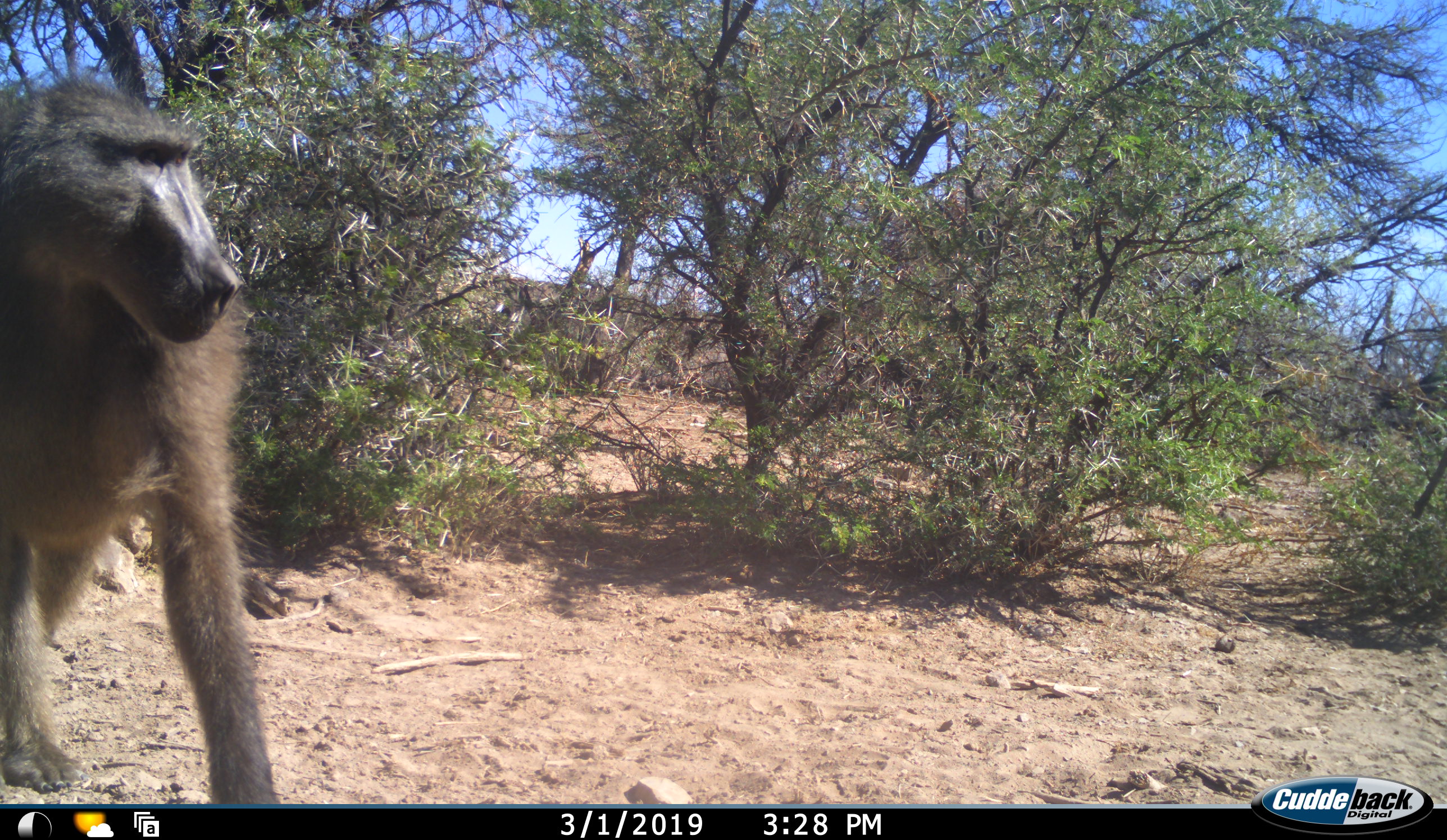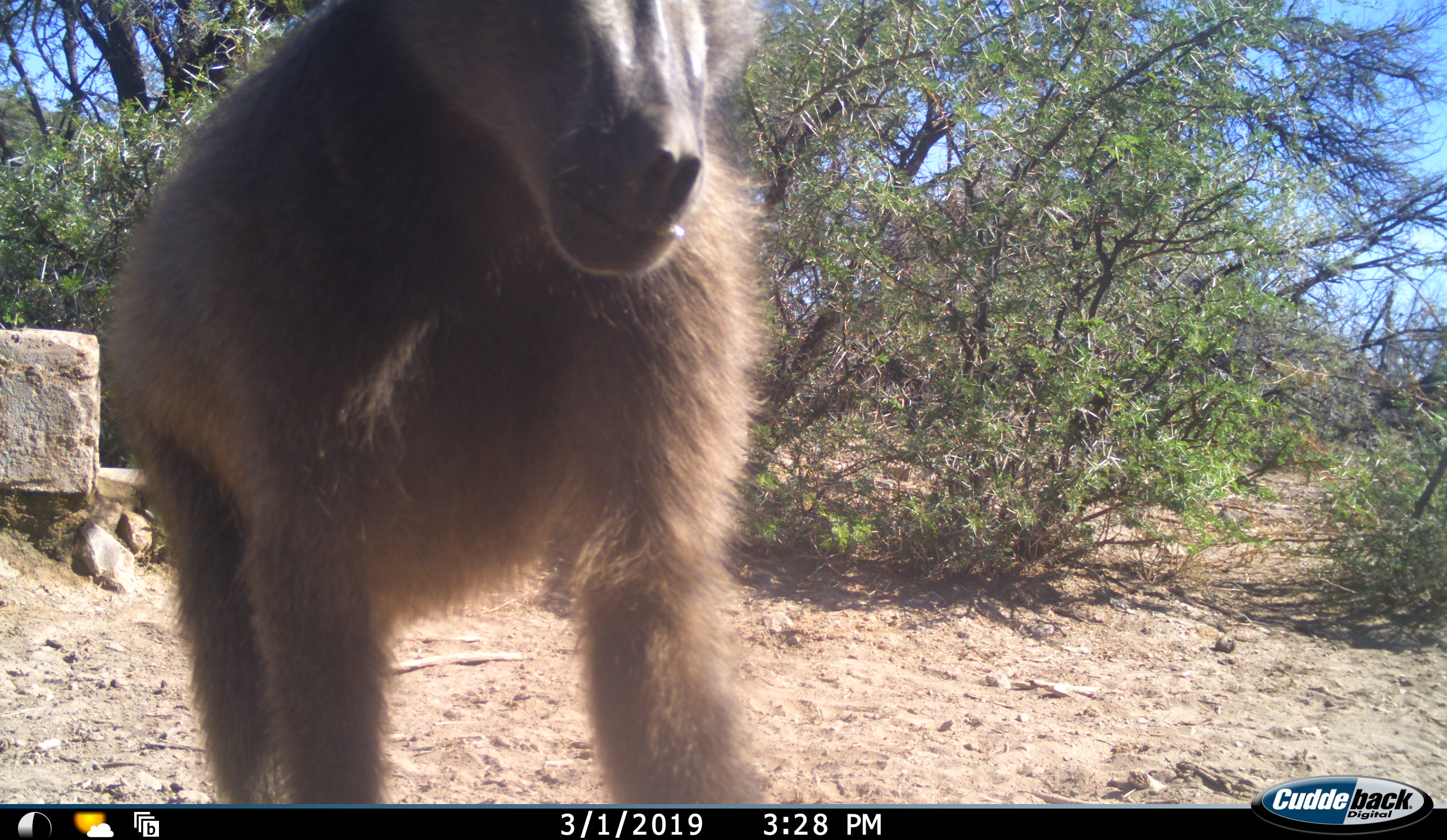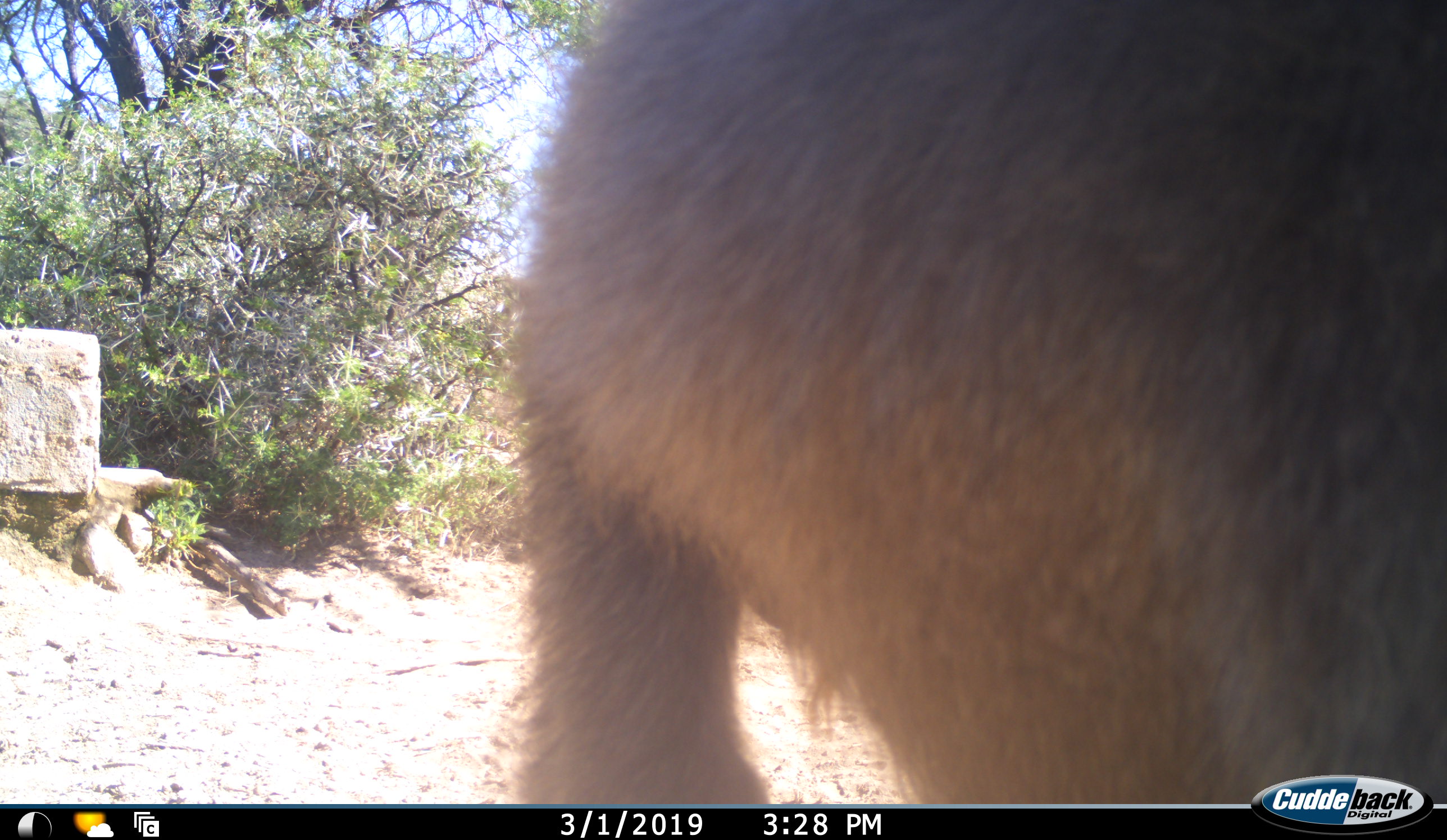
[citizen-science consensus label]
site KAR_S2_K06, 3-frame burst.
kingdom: Animalia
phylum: Chordata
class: Mammalia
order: Primates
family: Cercopithecidae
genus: Papio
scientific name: Papio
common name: baboon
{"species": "baboon (Papio)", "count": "1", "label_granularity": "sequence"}